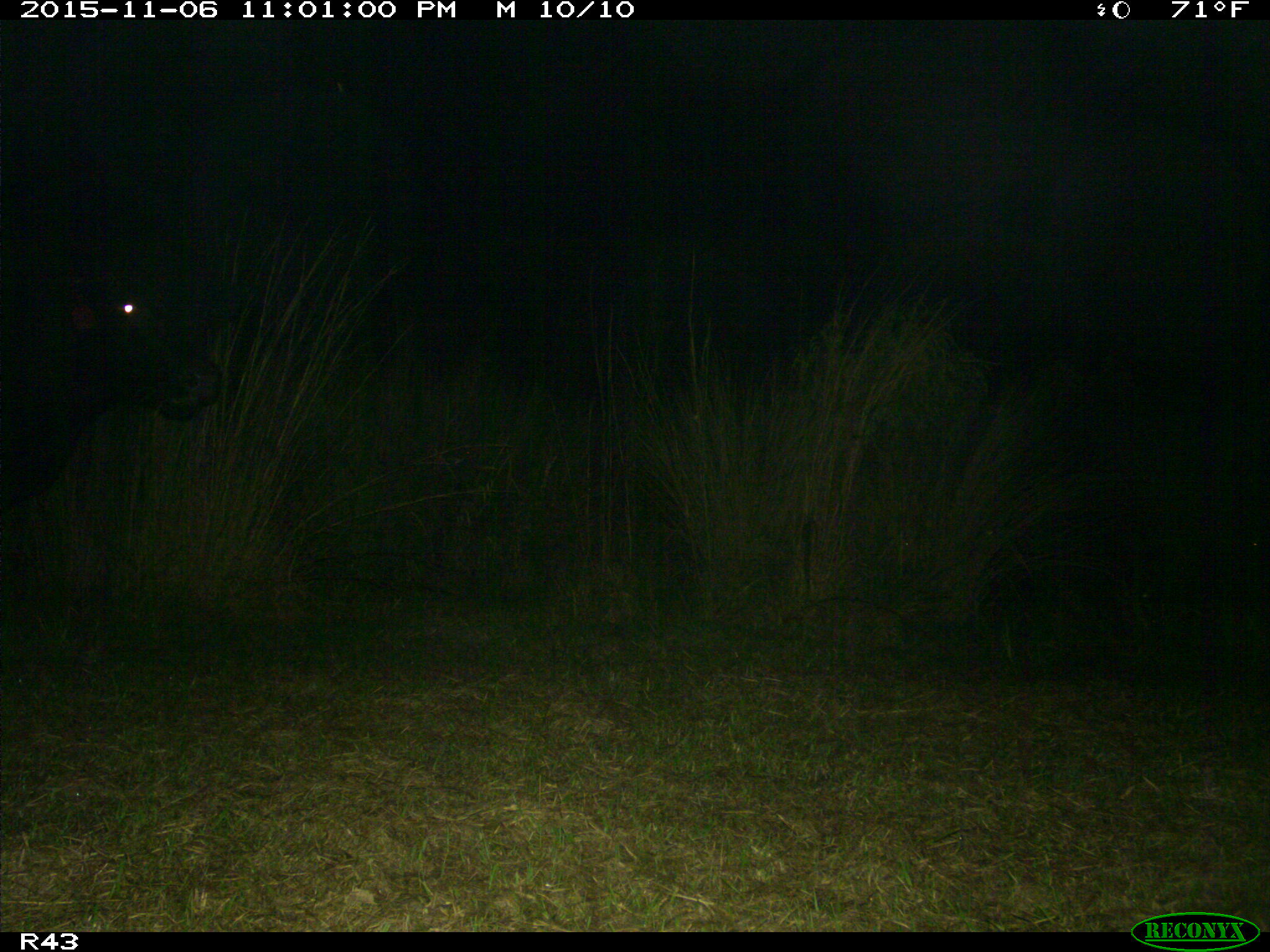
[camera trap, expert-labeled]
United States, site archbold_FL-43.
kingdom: Animalia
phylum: Chordata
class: Mammalia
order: Artiodactyla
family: Bovidae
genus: Bos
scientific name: Bos taurus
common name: domestic cow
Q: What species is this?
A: Bos taurus (domestic cow).